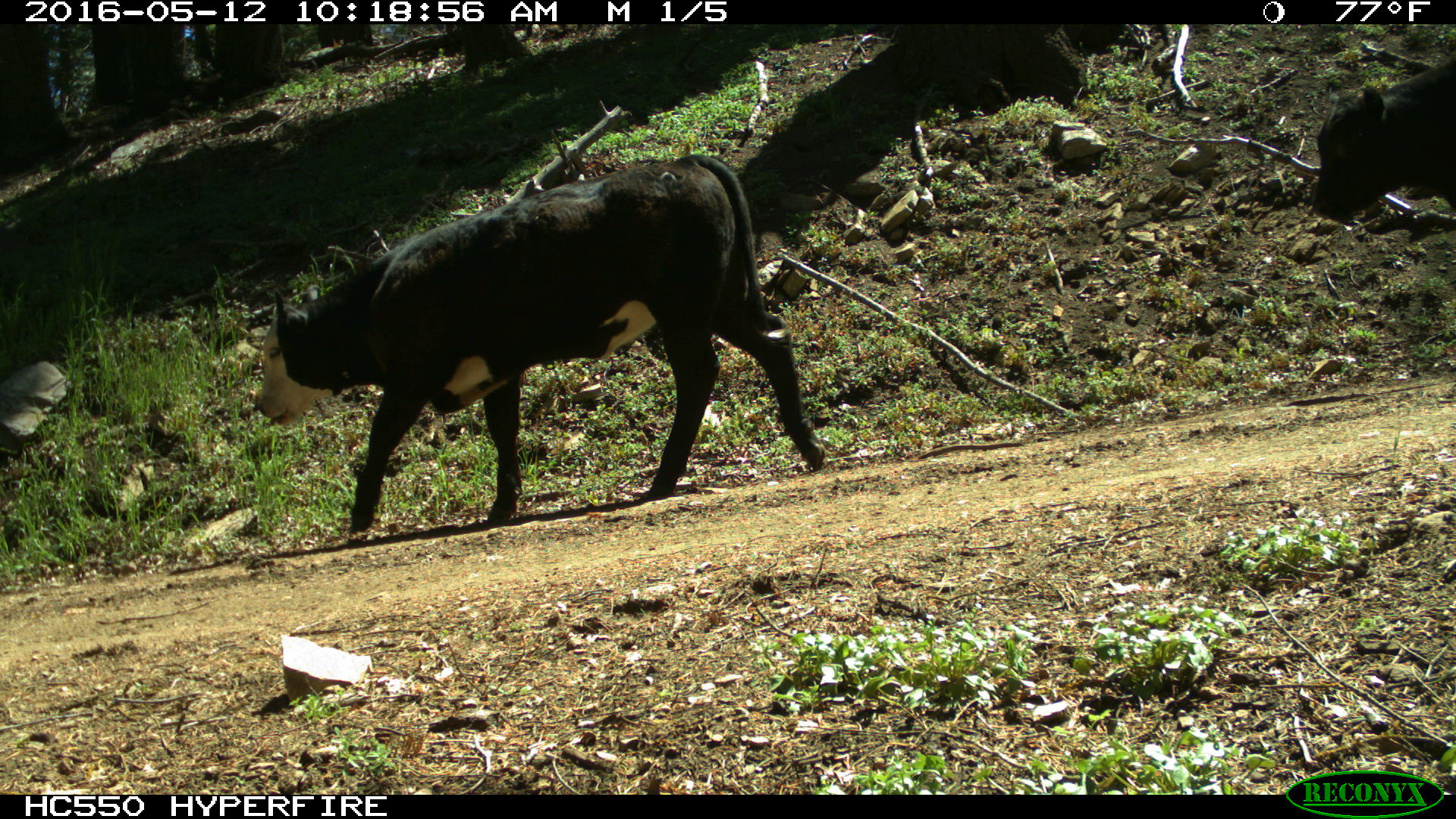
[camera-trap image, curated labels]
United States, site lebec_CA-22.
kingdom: Animalia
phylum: Chordata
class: Mammalia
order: Artiodactyla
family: Bovidae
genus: Bos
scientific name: Bos taurus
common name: domestic cow